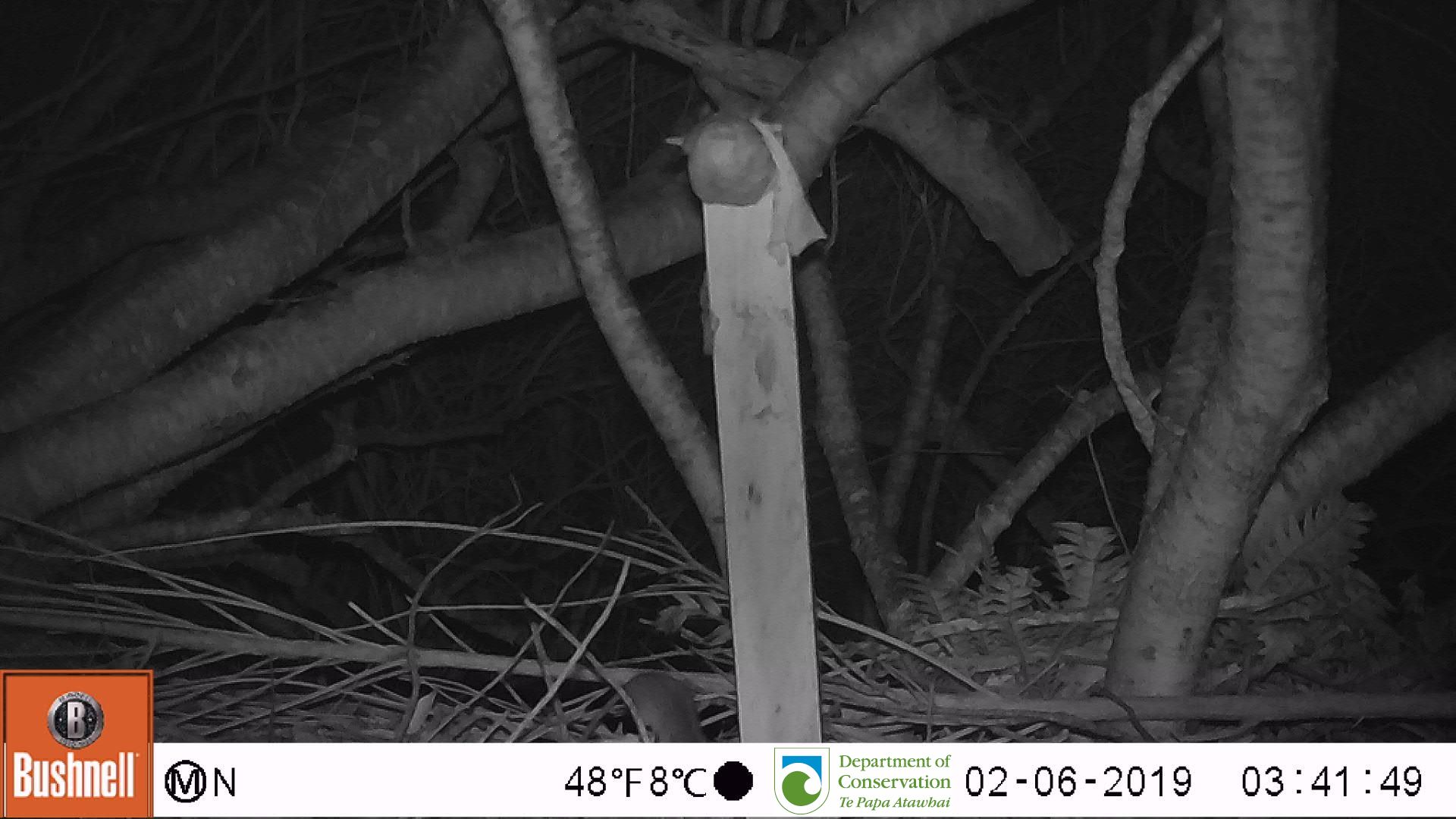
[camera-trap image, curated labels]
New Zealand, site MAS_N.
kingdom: Animalia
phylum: Chordata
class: Mammalia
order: Rodentia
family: Muridae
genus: Mus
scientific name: Mus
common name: mouse